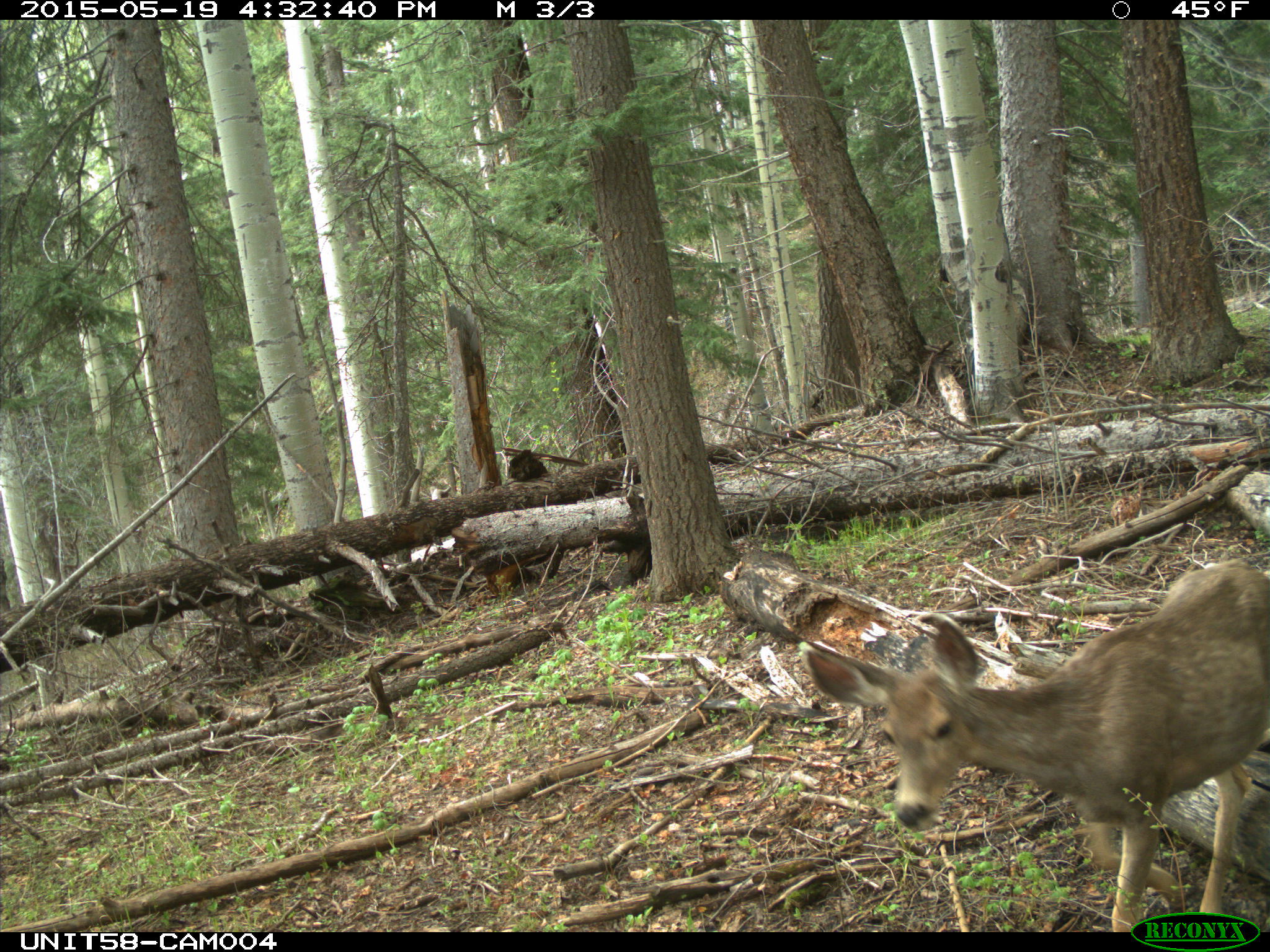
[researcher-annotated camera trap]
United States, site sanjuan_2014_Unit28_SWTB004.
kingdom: Animalia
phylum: Chordata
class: Mammalia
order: Artiodactyla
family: Cervidae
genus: Odocoileus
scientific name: Odocoileus hemionus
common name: mule deer